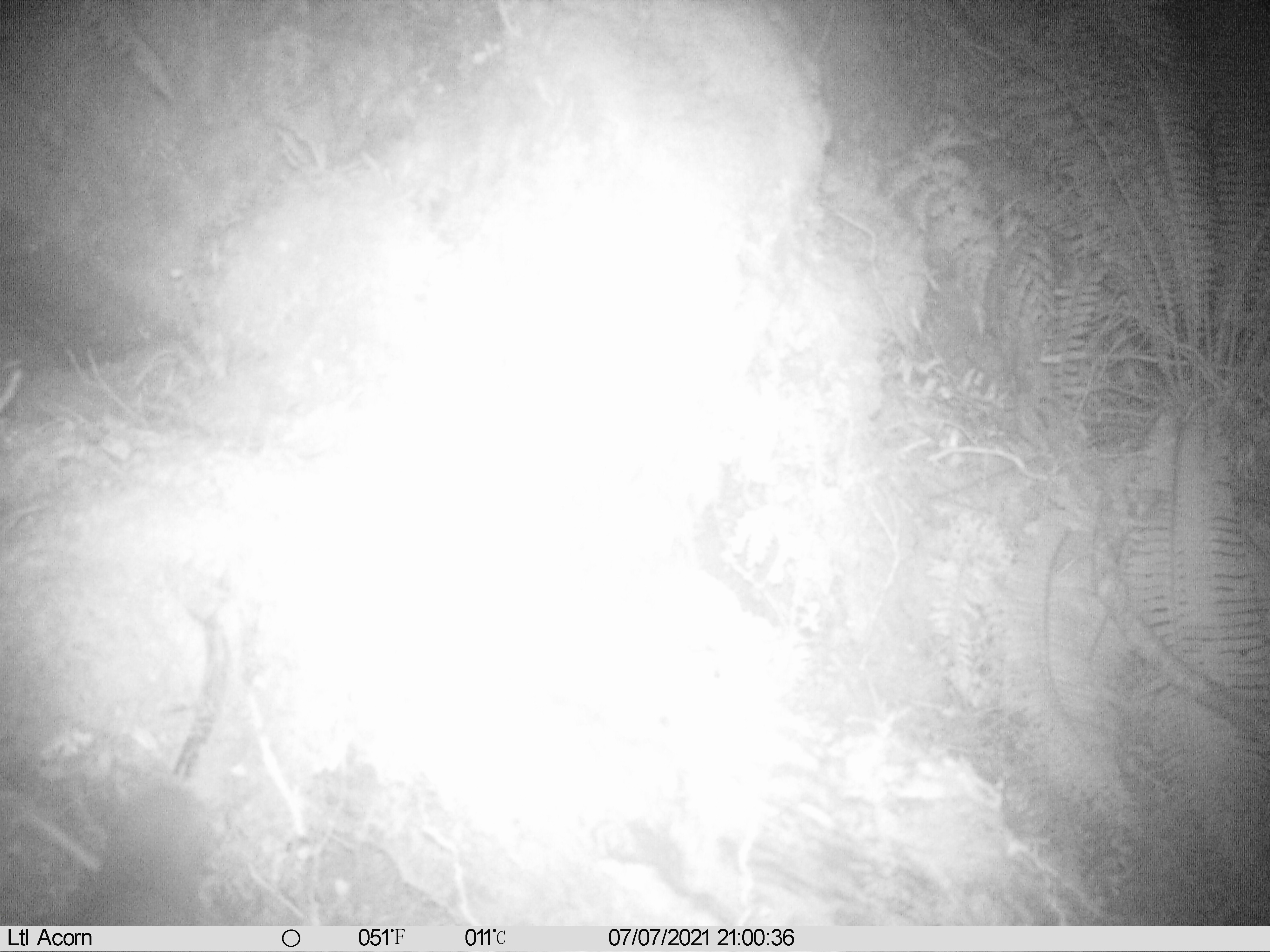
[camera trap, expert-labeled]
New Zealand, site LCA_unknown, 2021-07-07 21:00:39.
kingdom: Animalia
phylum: Chordata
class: Mammalia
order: Carnivora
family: Mustelidae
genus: Mustela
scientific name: Mustela erminea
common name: stoat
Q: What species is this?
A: Stoat (Mustela erminea).